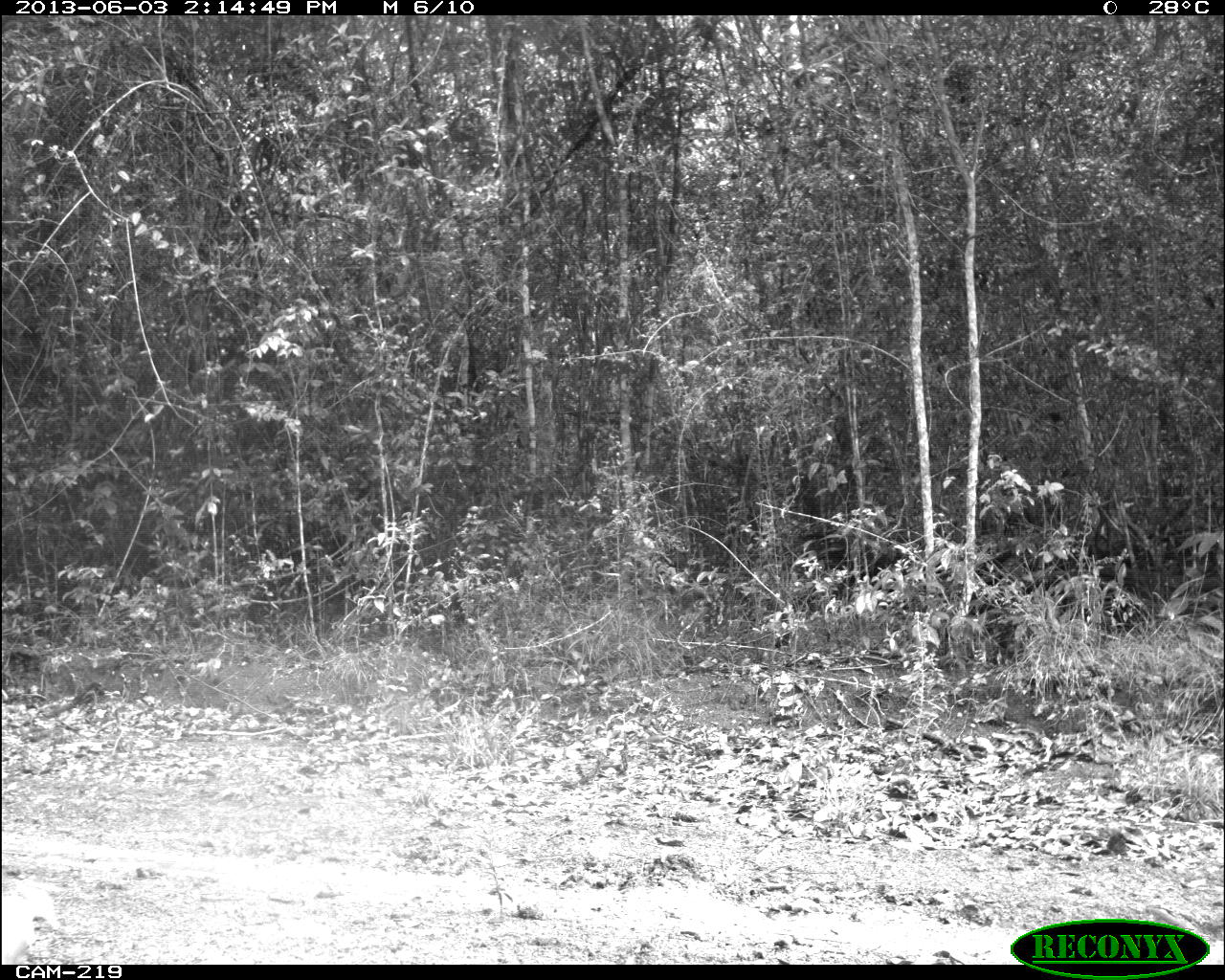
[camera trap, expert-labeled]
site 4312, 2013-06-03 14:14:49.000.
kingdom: Animalia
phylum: Chordata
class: Mammalia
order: Carnivora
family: Felidae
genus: Panthera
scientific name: Panthera onca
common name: jaguar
Panthera onca (jaguar), count 1.